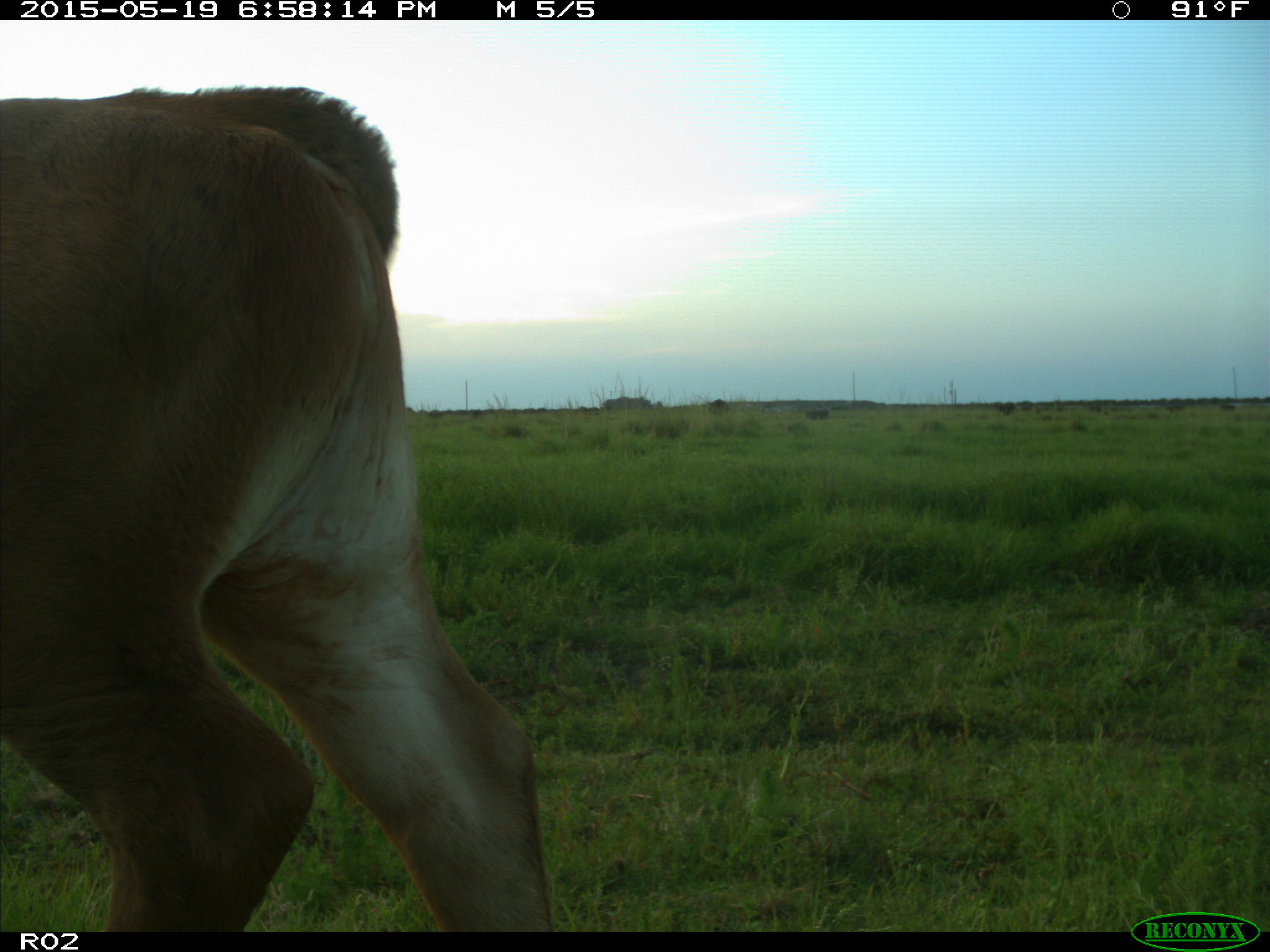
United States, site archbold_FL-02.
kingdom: Animalia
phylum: Chordata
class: Mammalia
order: Artiodactyla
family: Bovidae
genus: Bos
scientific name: Bos taurus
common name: domestic cow